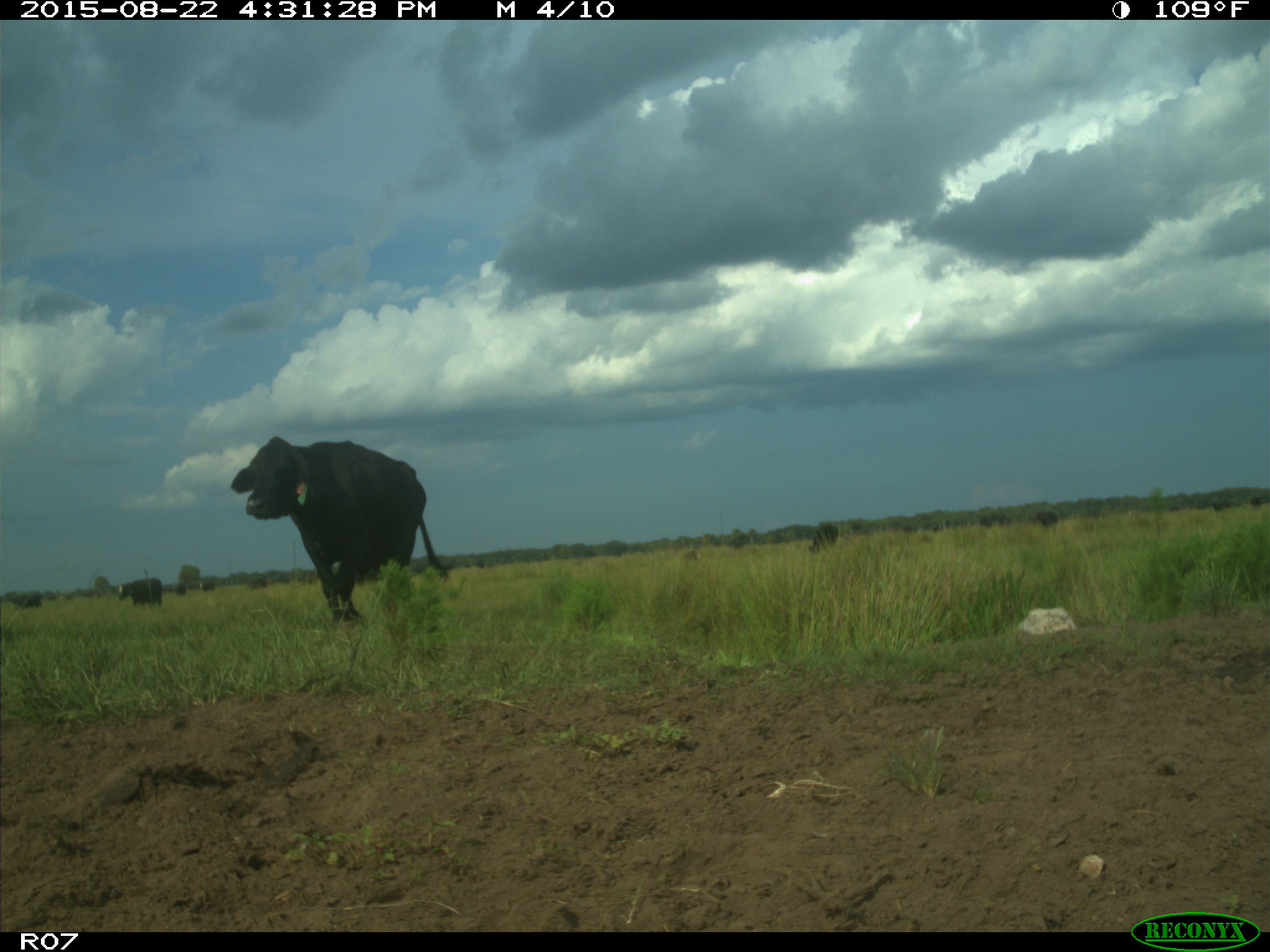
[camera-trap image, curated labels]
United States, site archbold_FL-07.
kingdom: Animalia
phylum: Chordata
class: Mammalia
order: Artiodactyla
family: Bovidae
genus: Bos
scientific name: Bos taurus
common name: domestic cow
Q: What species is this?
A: Bos taurus (domestic cow).